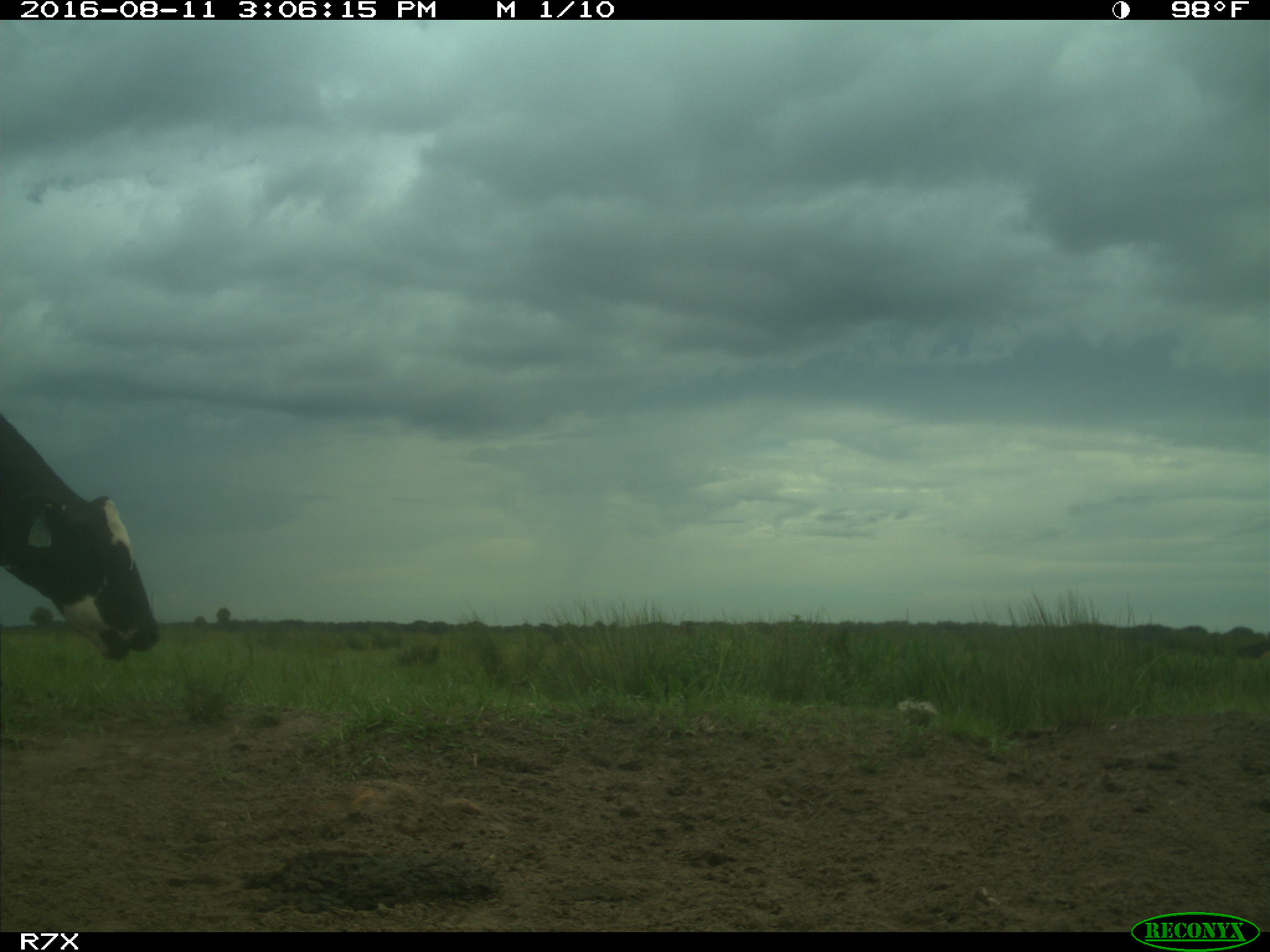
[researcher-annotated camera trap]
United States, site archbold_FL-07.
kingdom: Animalia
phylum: Chordata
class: Mammalia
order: Artiodactyla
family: Bovidae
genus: Bos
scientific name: Bos taurus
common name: domestic cow